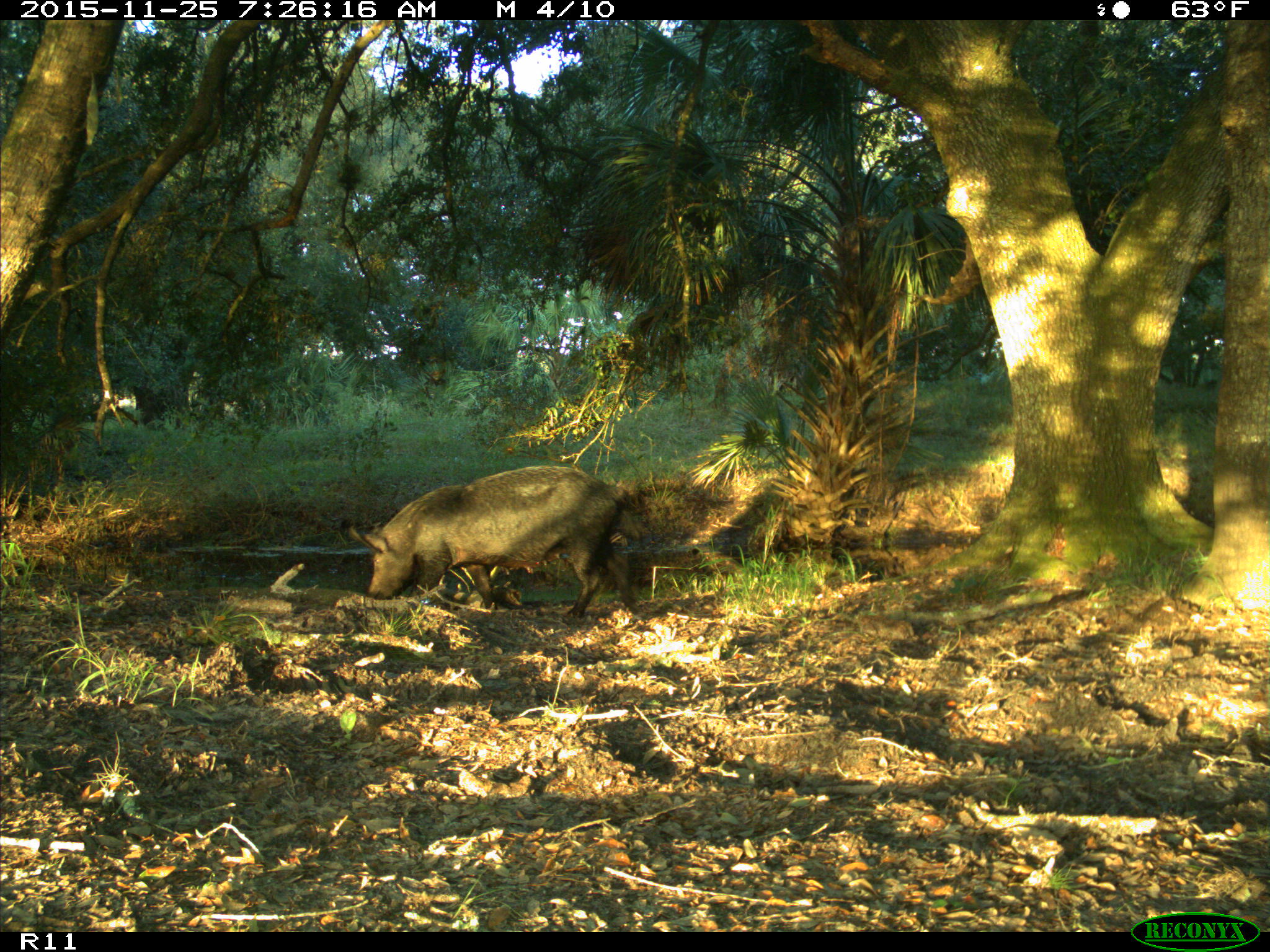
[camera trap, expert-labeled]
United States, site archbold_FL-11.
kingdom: Animalia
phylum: Chordata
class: Mammalia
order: Artiodactyla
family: Suidae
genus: Sus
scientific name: Sus scrofa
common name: wild boar